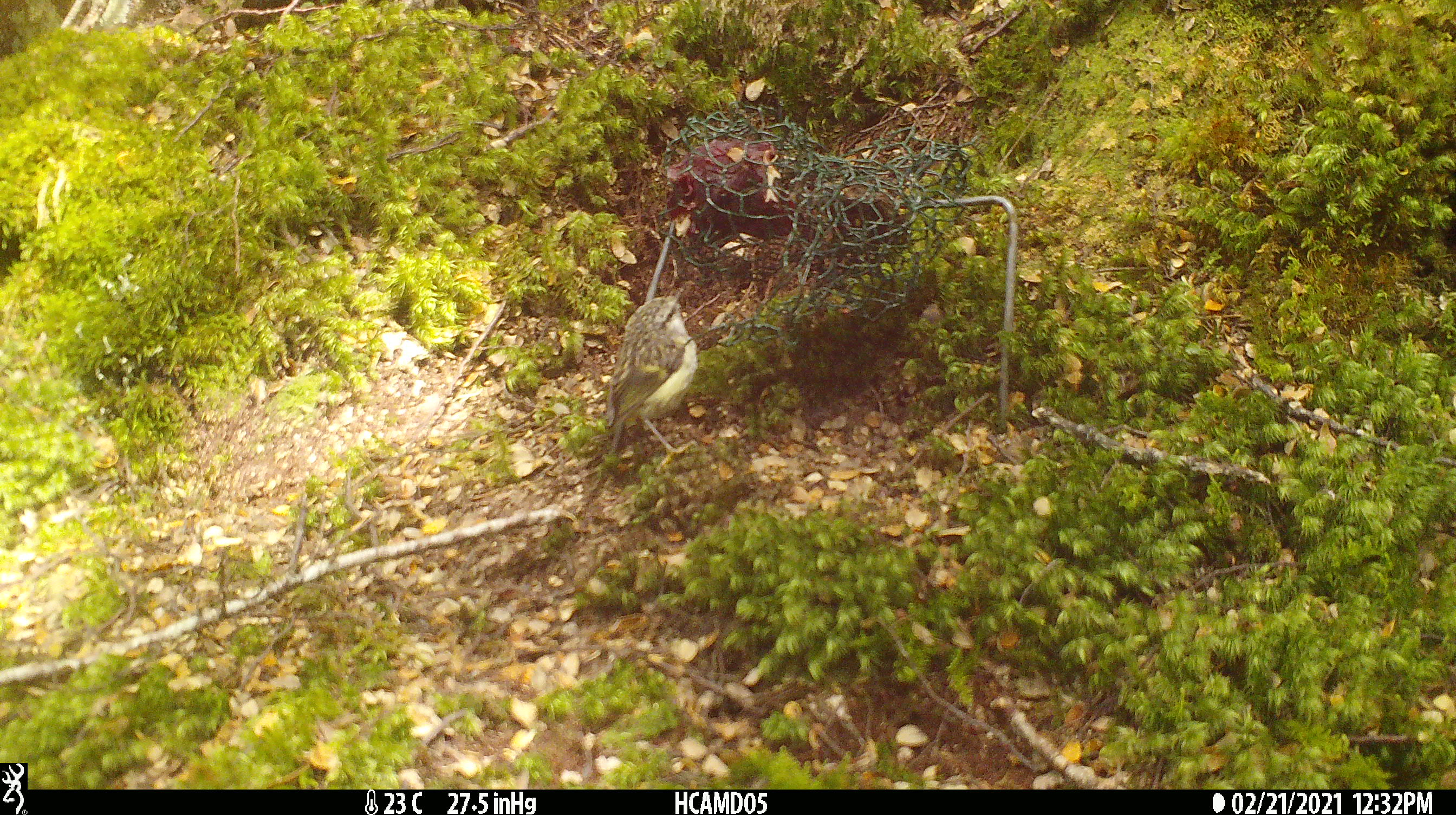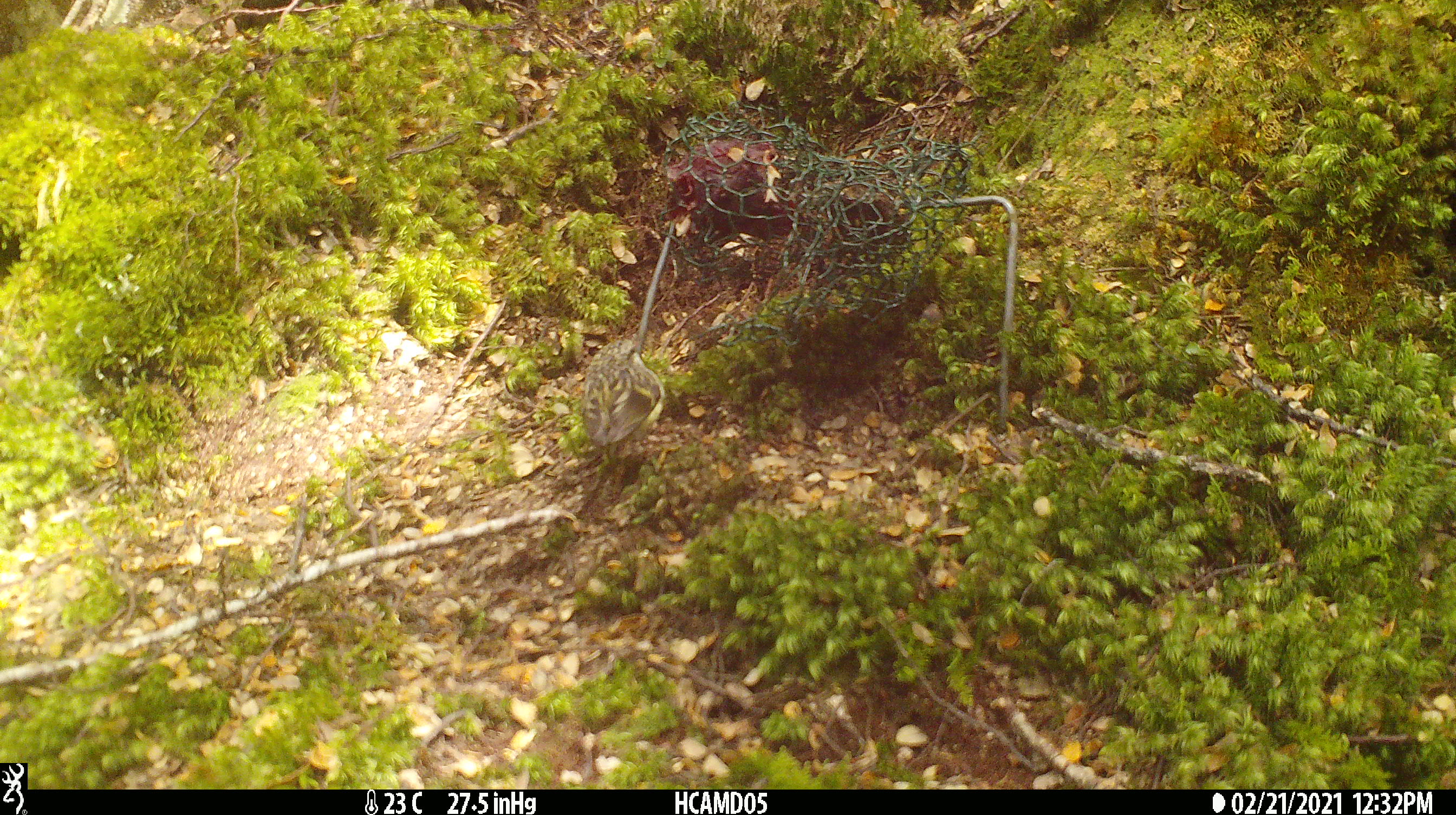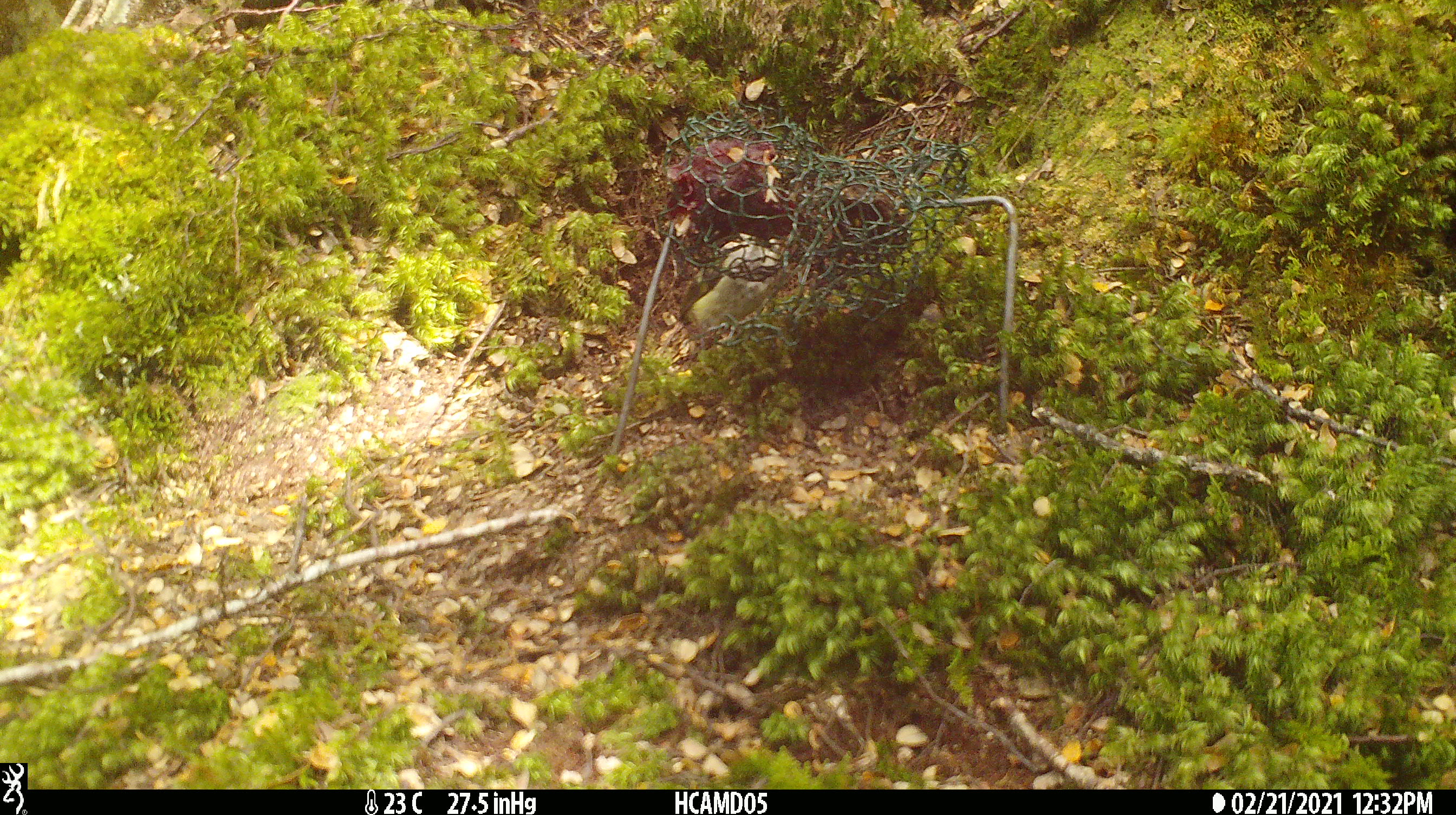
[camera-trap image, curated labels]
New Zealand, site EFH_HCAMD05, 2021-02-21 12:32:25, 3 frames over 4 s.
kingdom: Animalia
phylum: Chordata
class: Aves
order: Passeriformes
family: Acanthisittidae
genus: Acanthisitta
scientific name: Acanthisitta chloris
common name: rifleman